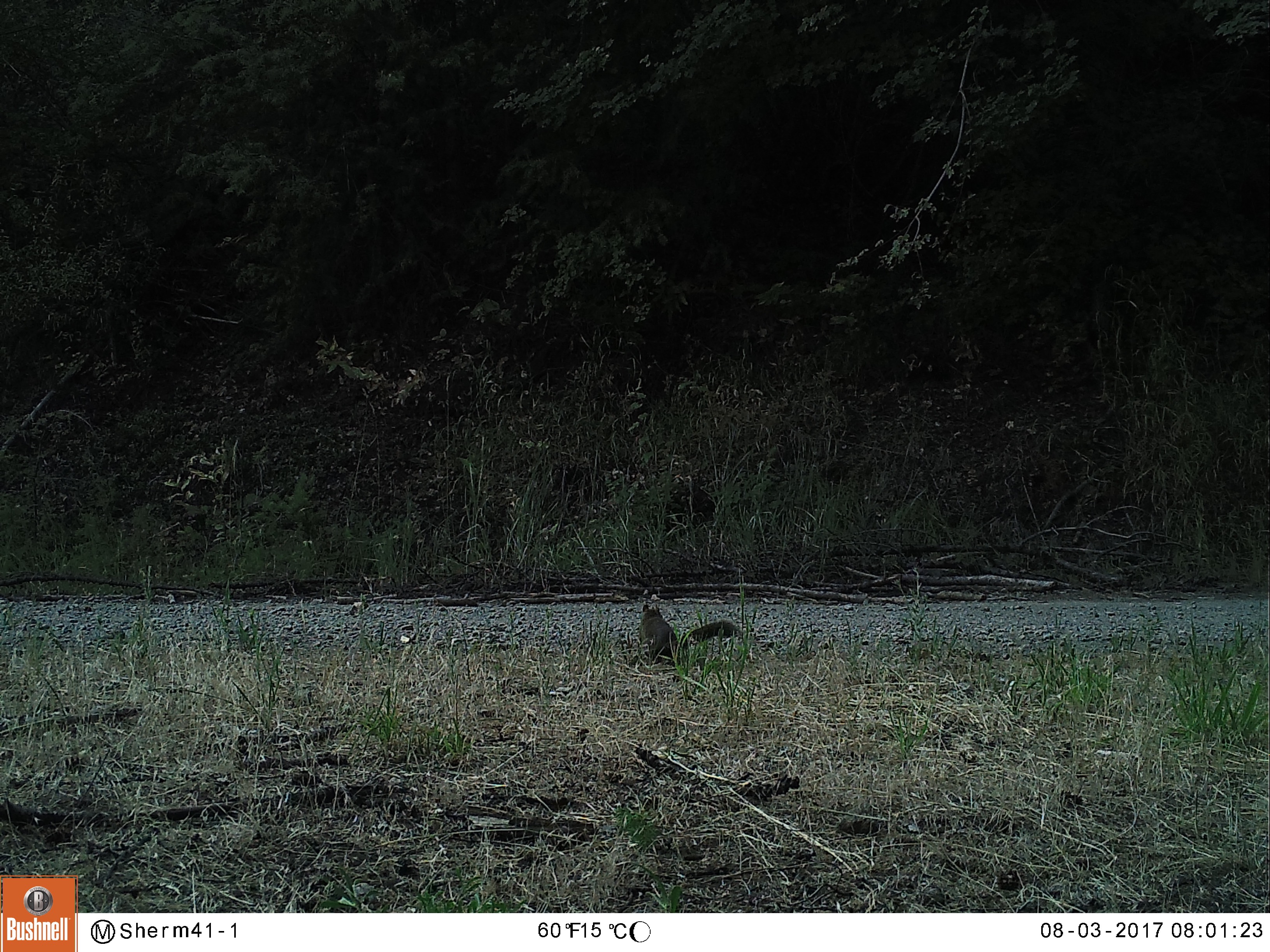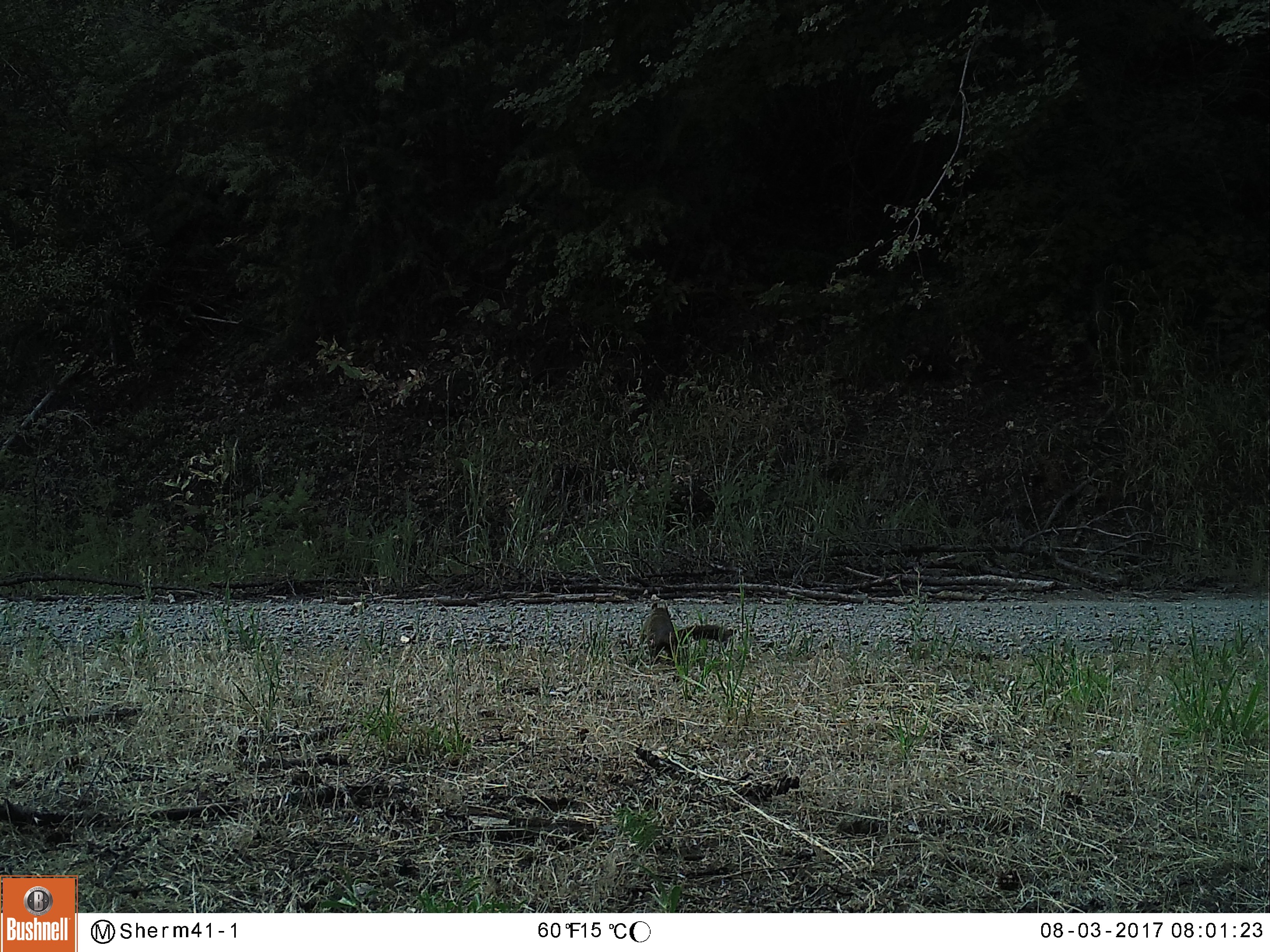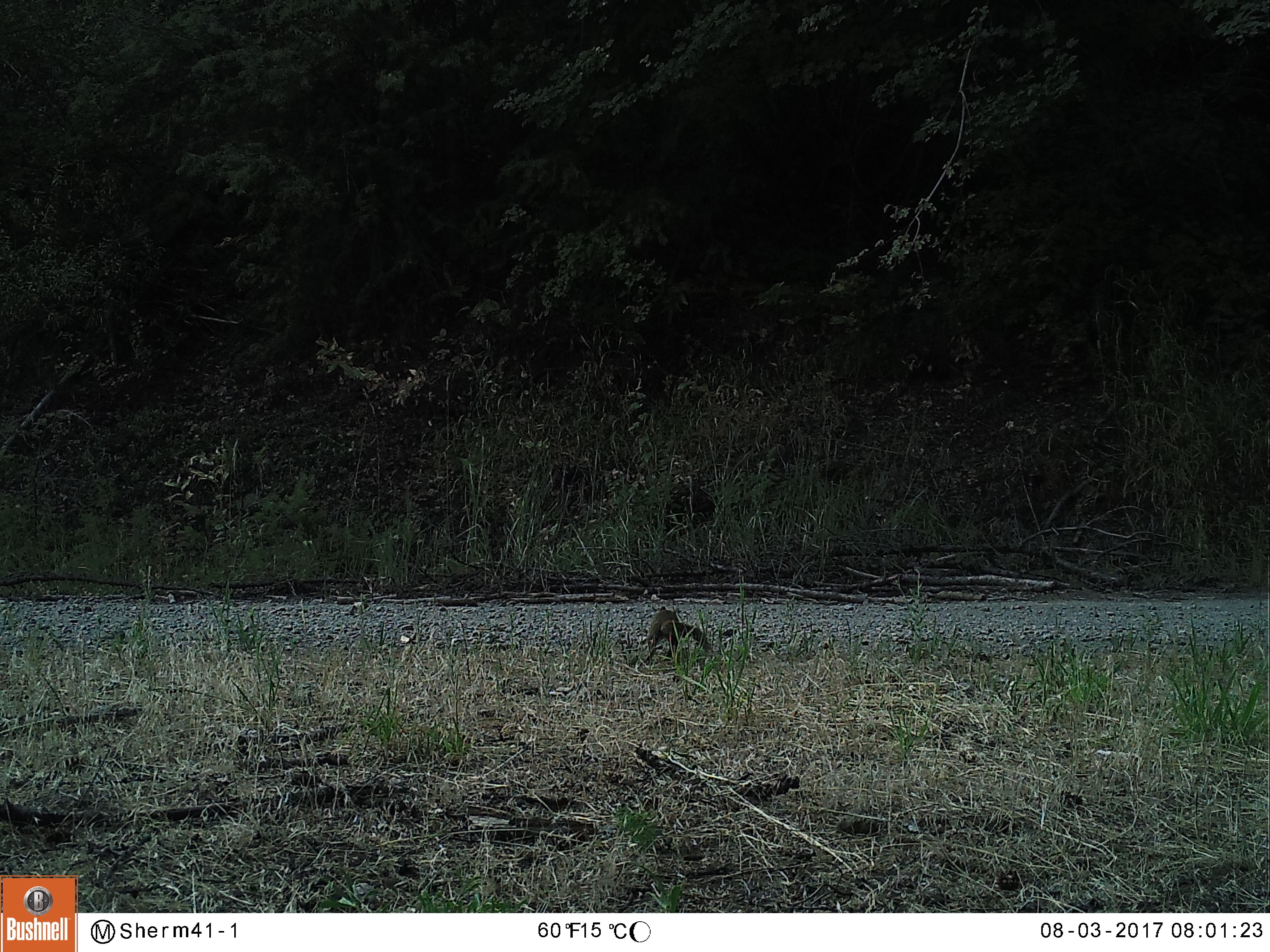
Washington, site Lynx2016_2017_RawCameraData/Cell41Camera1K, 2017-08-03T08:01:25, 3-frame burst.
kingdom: Animalia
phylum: Chordata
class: Mammalia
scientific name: Mammalia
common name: small mammal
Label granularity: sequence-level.